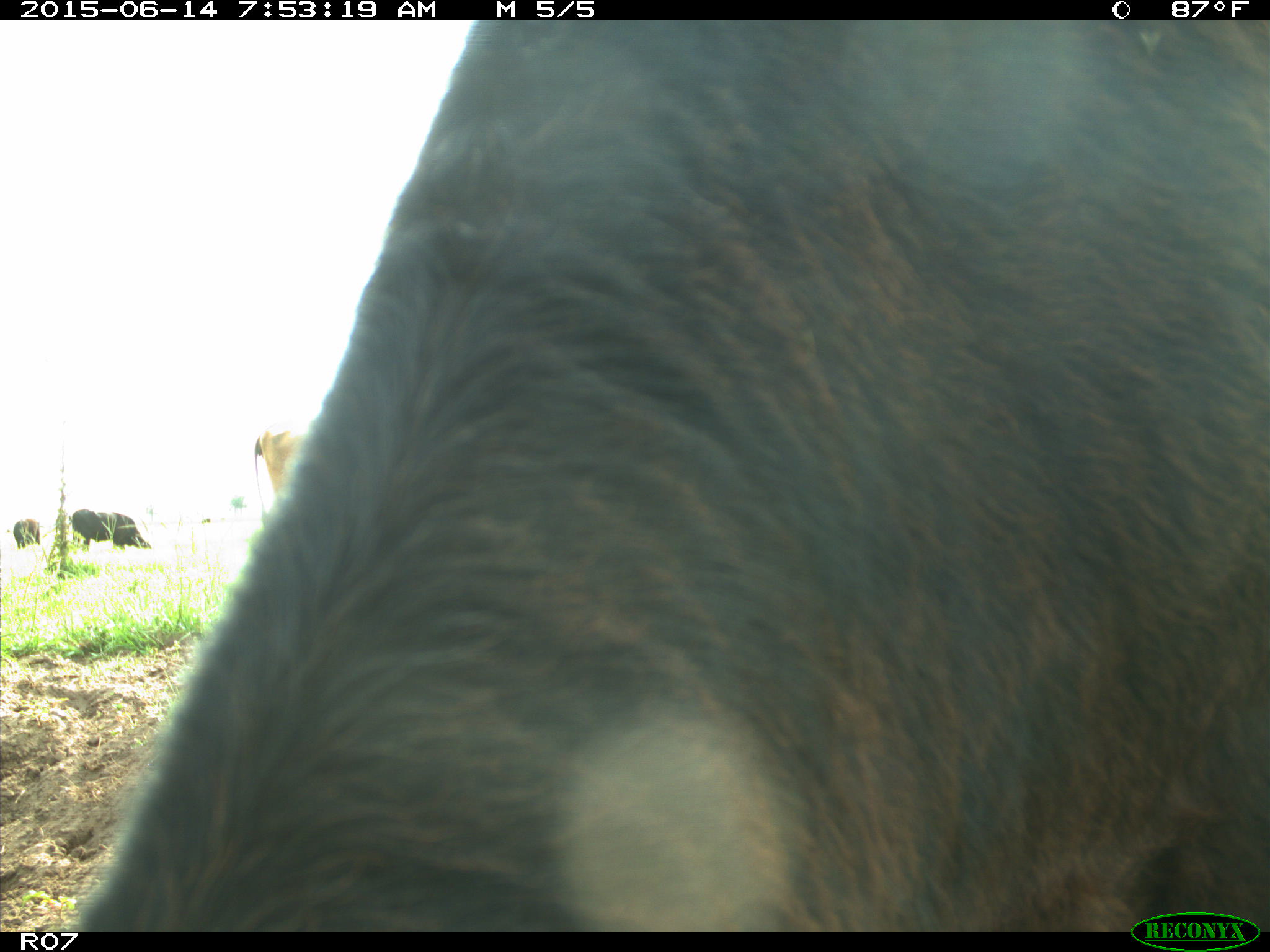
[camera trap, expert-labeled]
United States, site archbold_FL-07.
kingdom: Animalia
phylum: Chordata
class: Mammalia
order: Artiodactyla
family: Bovidae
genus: Bos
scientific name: Bos taurus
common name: domestic cow